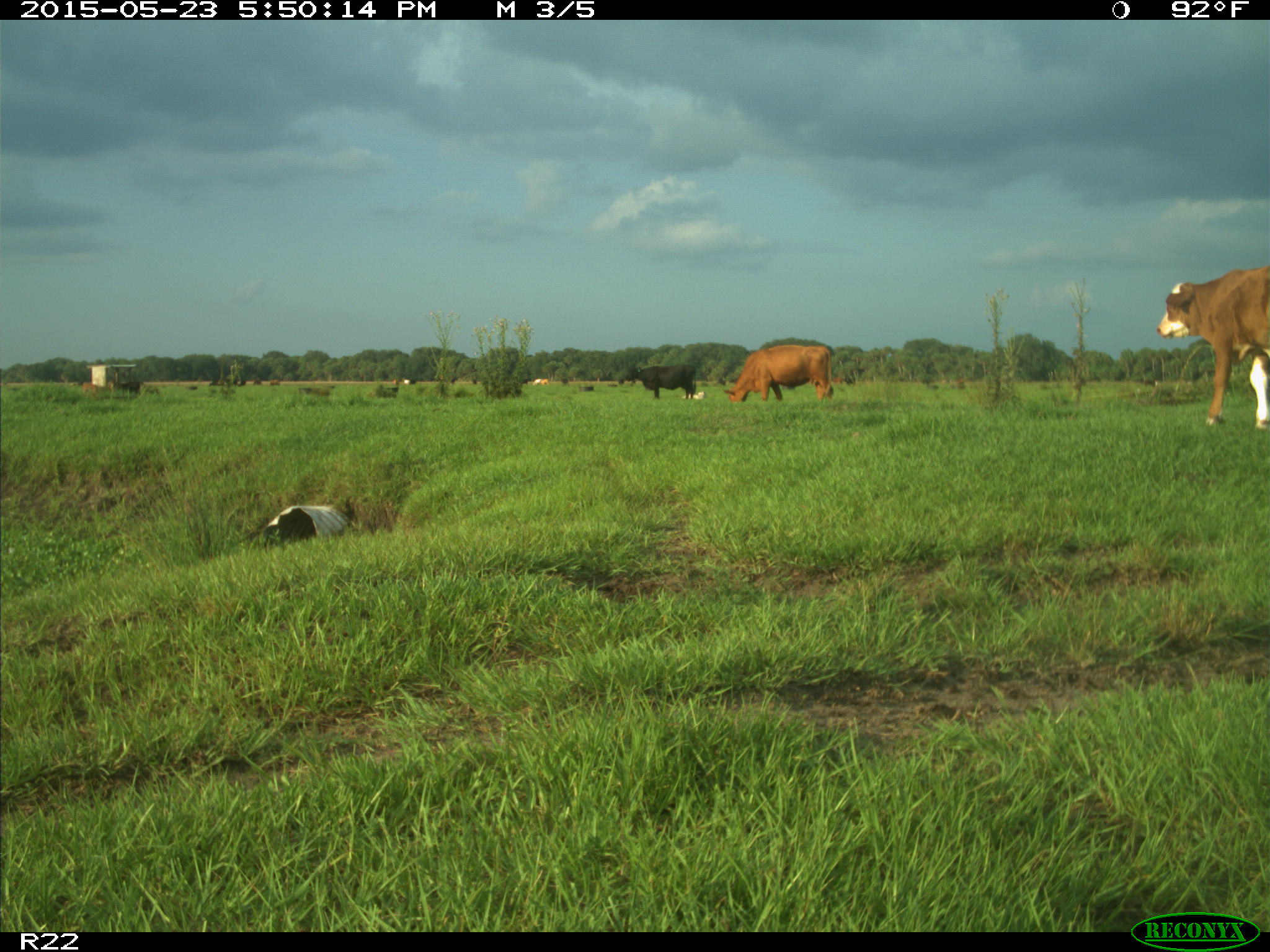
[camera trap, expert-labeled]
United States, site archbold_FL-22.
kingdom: Animalia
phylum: Chordata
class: Mammalia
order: Artiodactyla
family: Bovidae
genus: Bos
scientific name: Bos taurus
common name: domestic cow